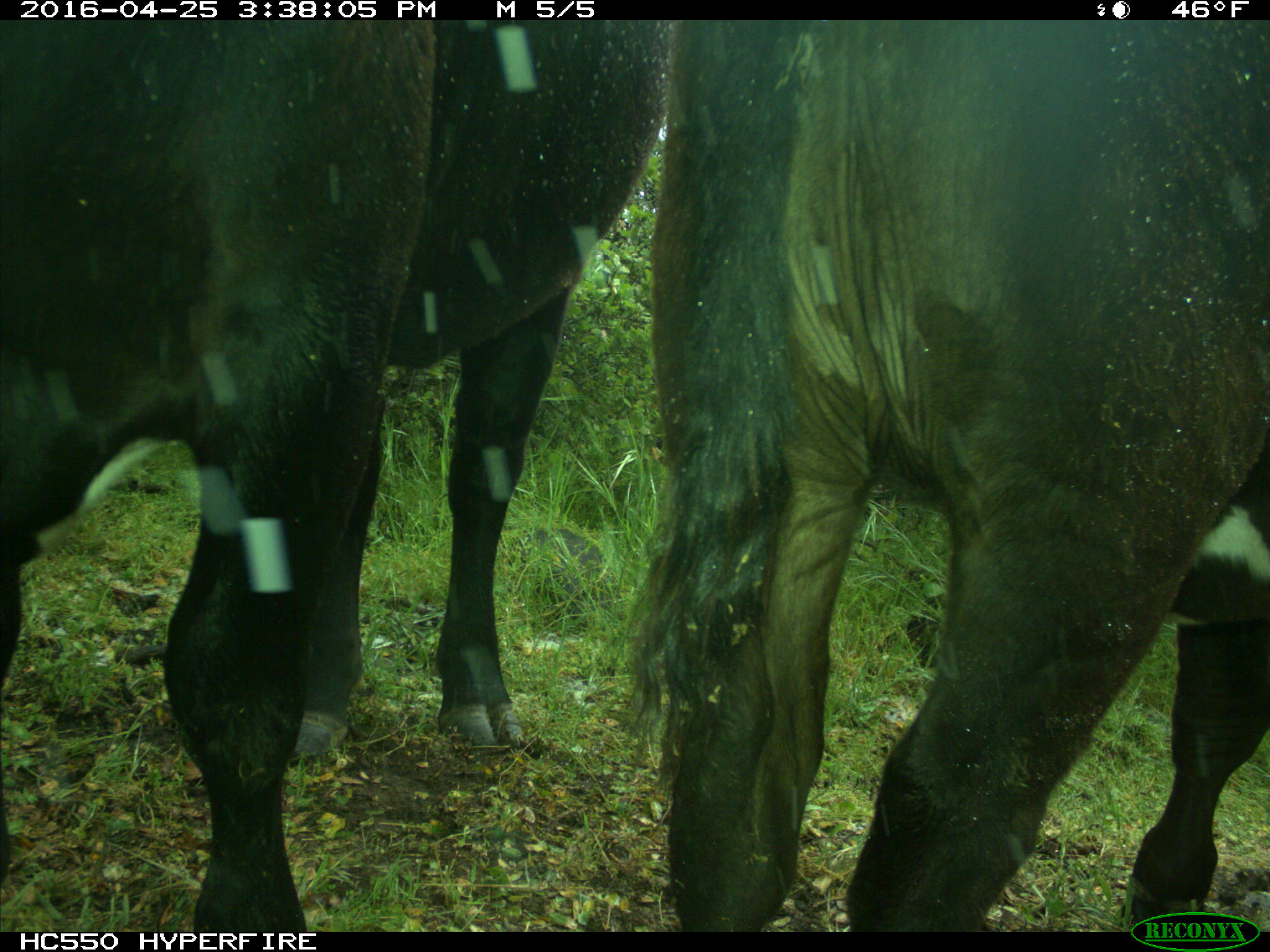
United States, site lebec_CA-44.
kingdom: Animalia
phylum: Chordata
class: Mammalia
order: Artiodactyla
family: Bovidae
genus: Bos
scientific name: Bos taurus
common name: domestic cow